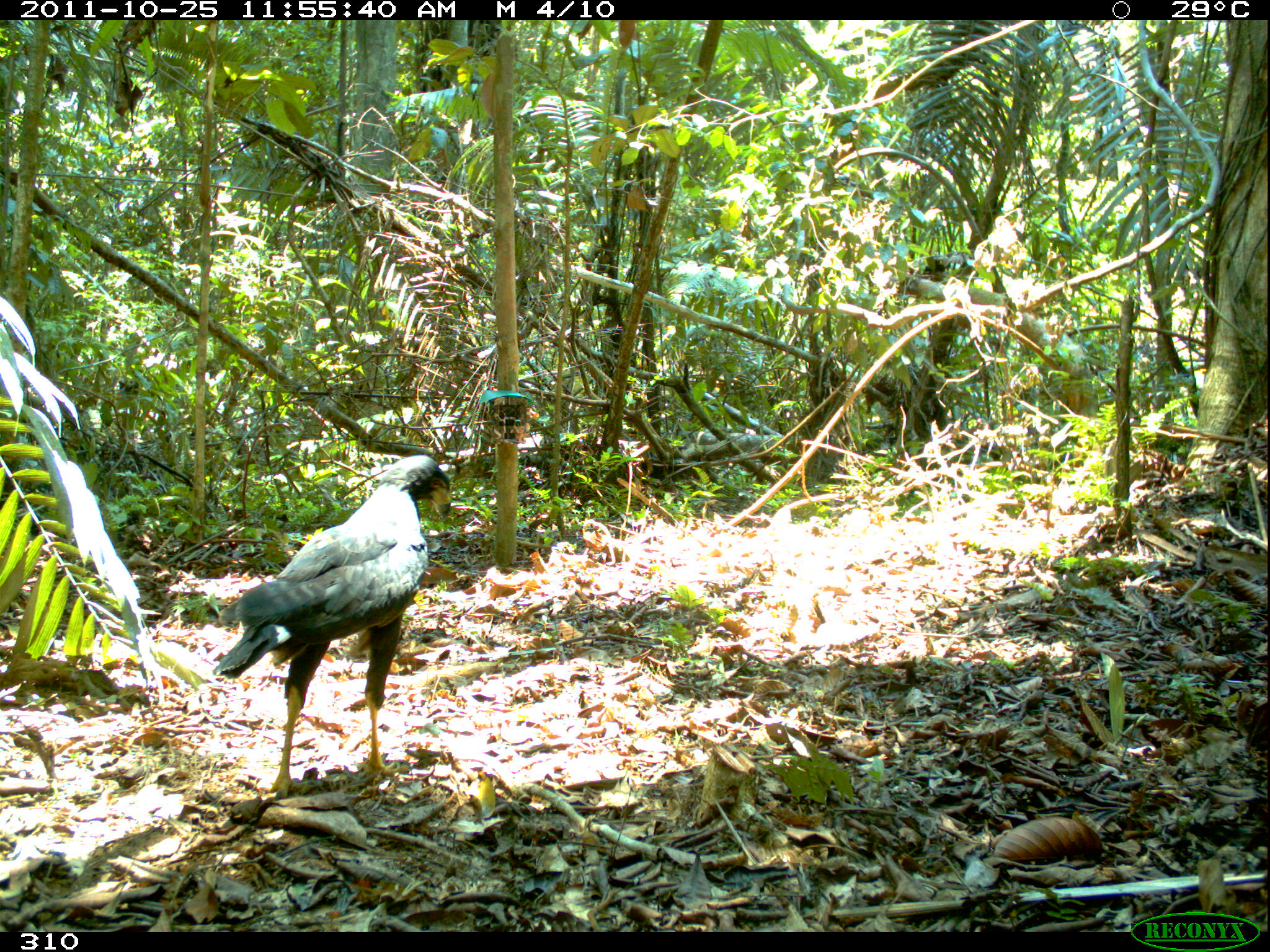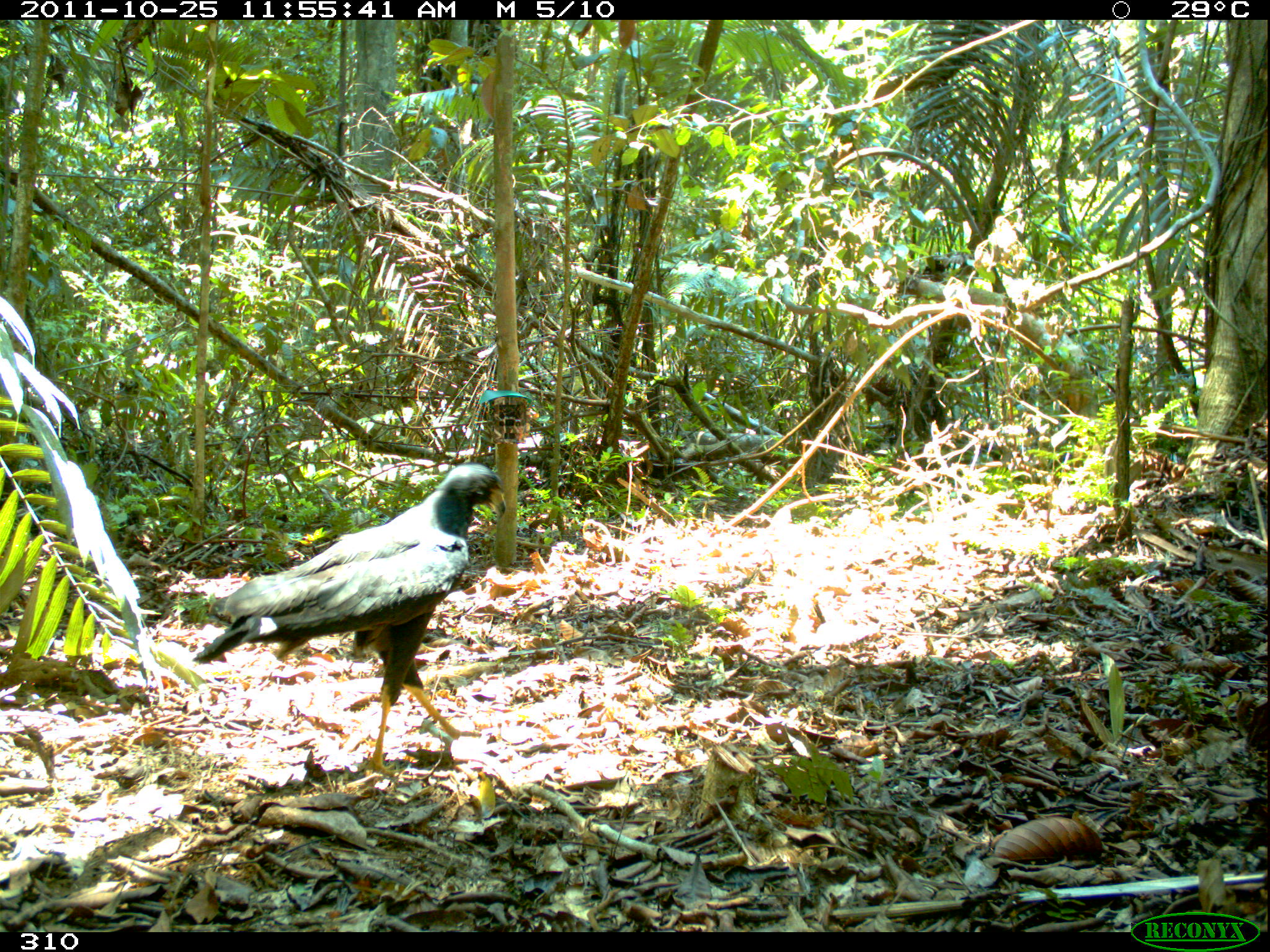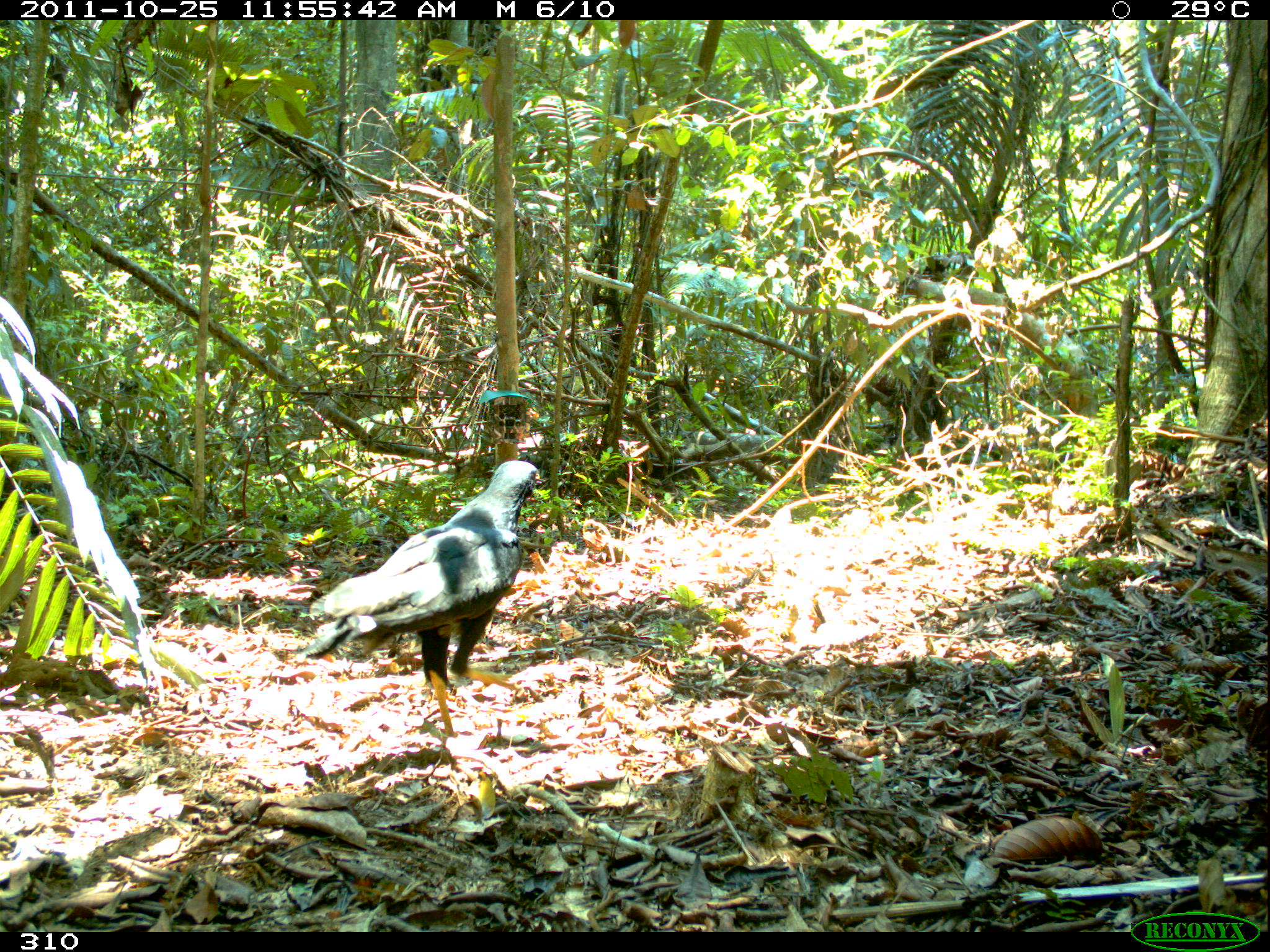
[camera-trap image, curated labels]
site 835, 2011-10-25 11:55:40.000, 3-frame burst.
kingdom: Animalia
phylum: Chordata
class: Aves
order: Accipitriformes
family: Accipitridae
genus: Buteogallus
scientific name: Buteogallus urubitinga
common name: great black hawk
Buteogallus urubitinga (great black hawk).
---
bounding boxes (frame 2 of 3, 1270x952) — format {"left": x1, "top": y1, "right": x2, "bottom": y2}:
buteogallus urubitinga: {"left": 191, "top": 462, "right": 506, "bottom": 777}